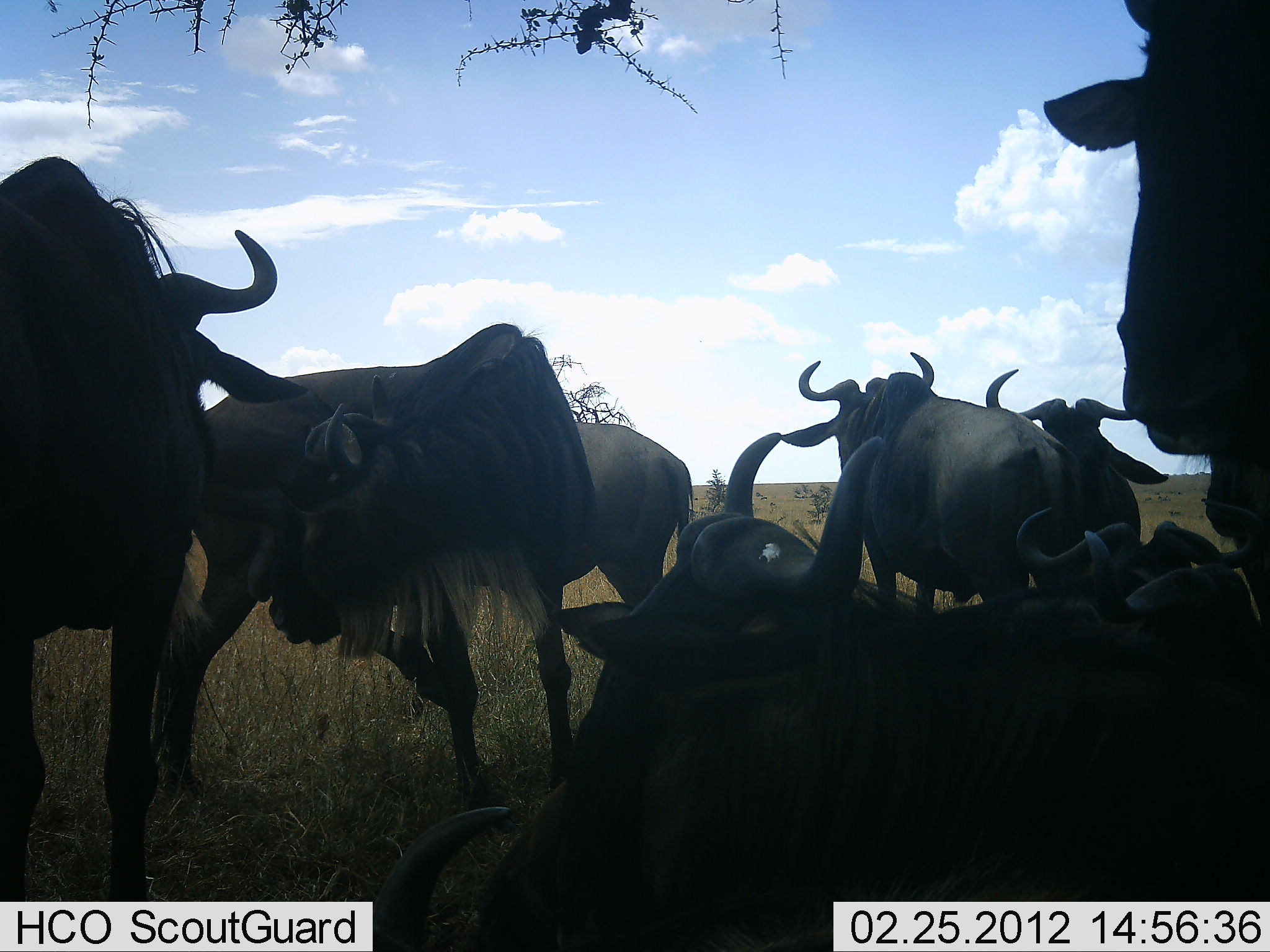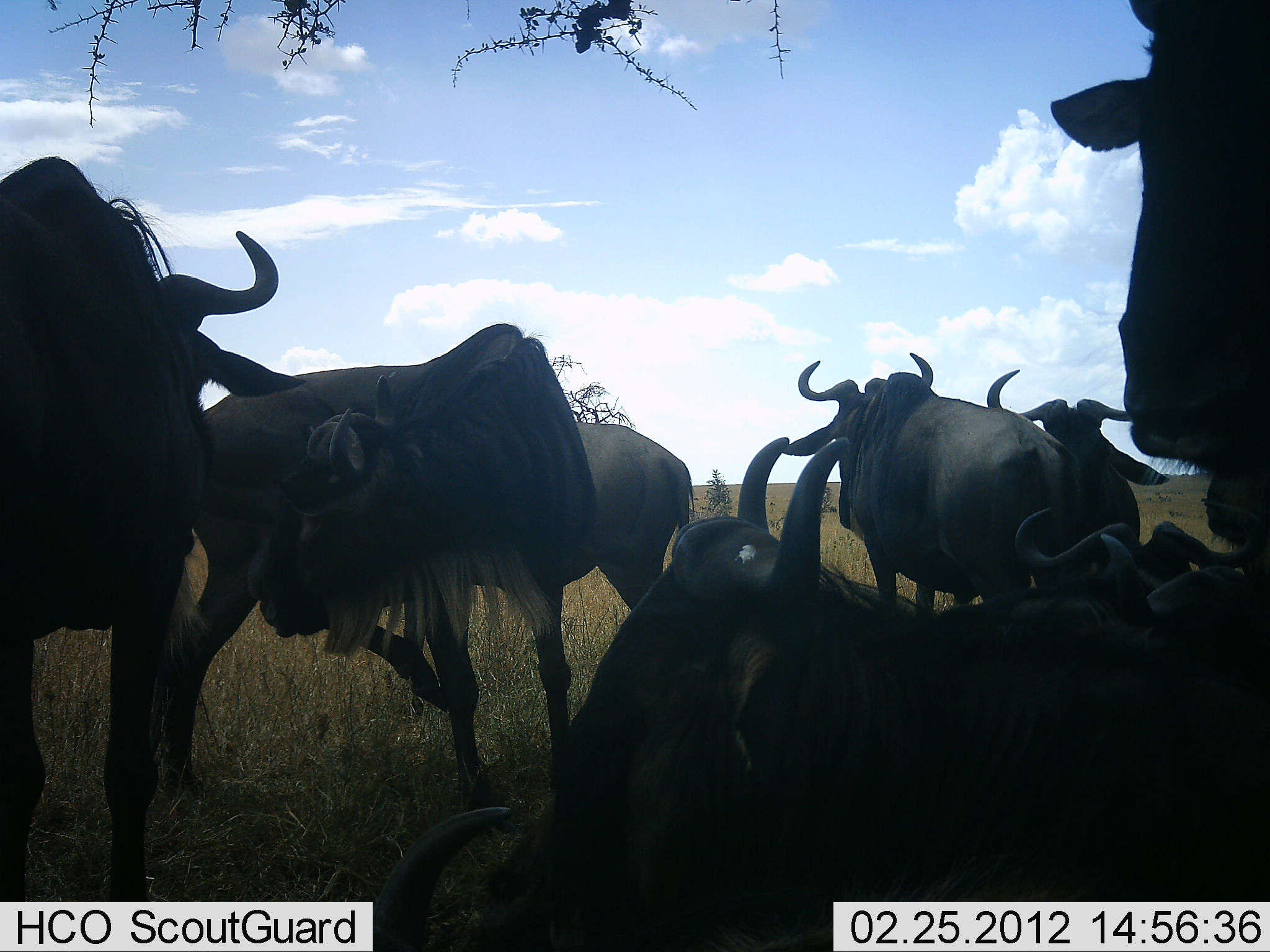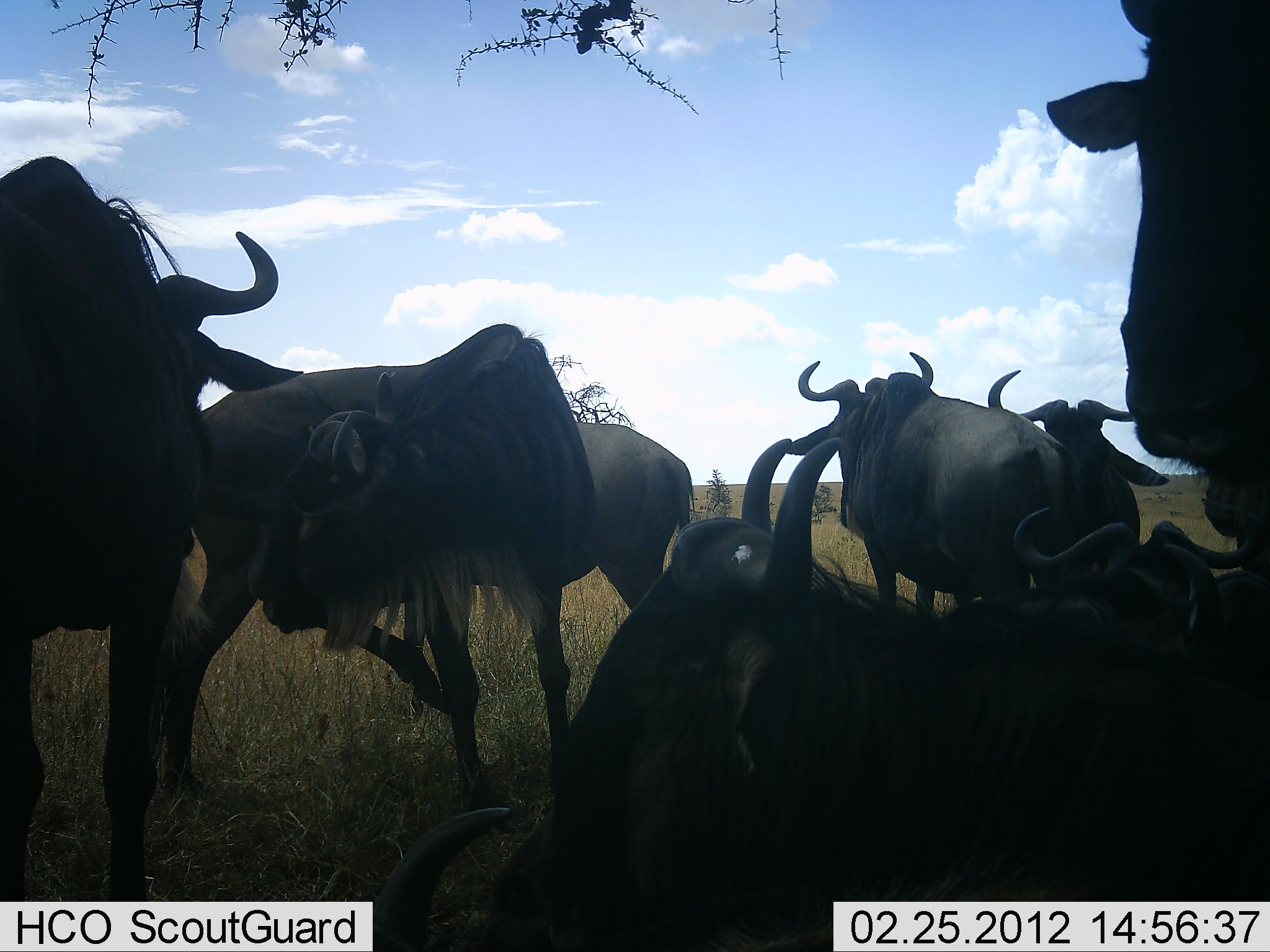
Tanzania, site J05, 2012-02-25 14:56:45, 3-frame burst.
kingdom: Animalia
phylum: Chordata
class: Mammalia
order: Artiodactyla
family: Bovidae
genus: Connochaetes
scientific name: Connochaetes taurinus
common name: blue wildebeest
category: wildebeest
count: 9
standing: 75%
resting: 88%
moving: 0%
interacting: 12%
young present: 0%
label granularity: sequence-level